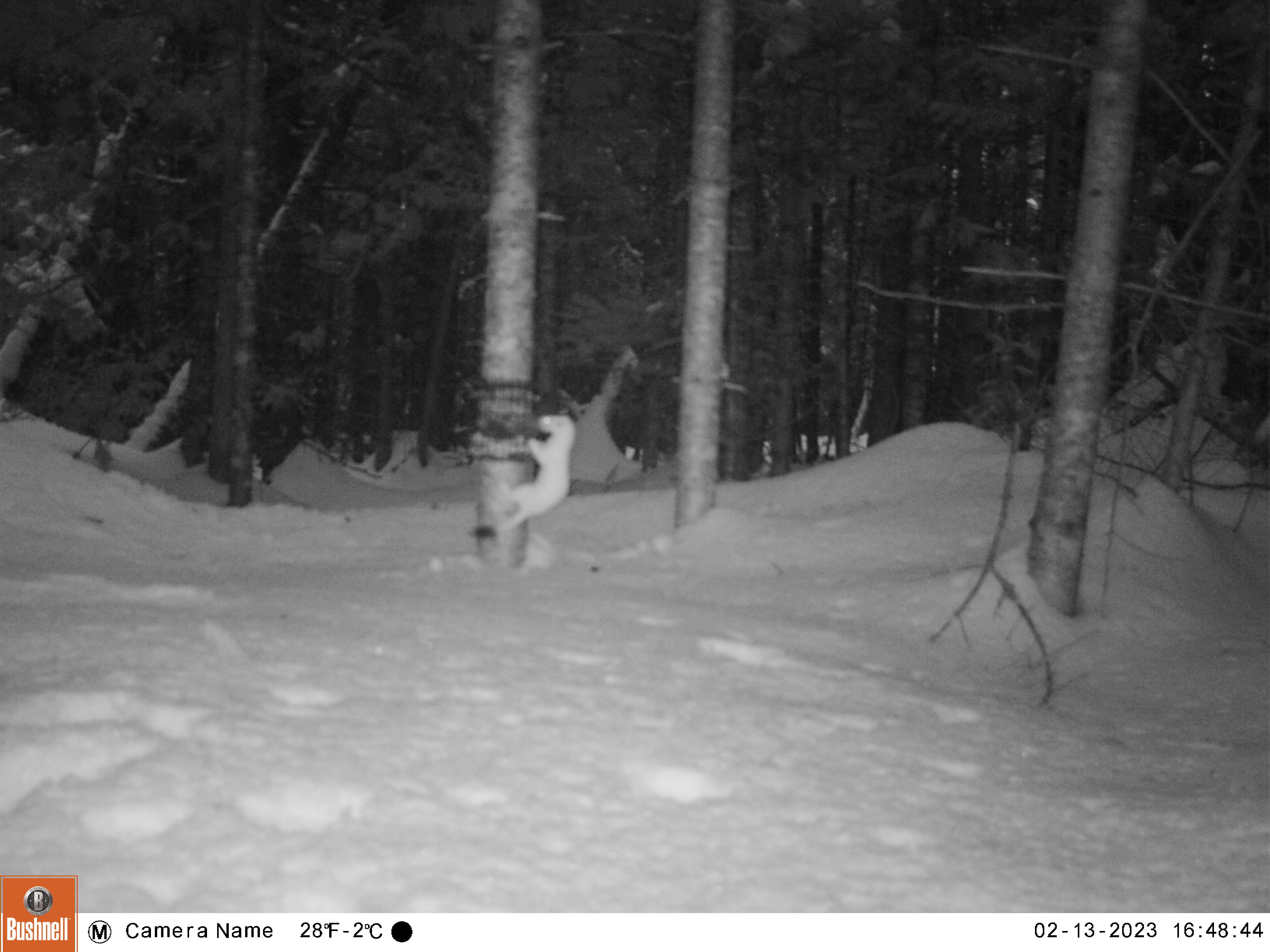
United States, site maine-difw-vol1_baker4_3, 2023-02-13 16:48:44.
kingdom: Animalia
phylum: Chordata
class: Mammalia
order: Carnivora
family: Mustelidae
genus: Mustela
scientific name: Mustela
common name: weasel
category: weasel sp.